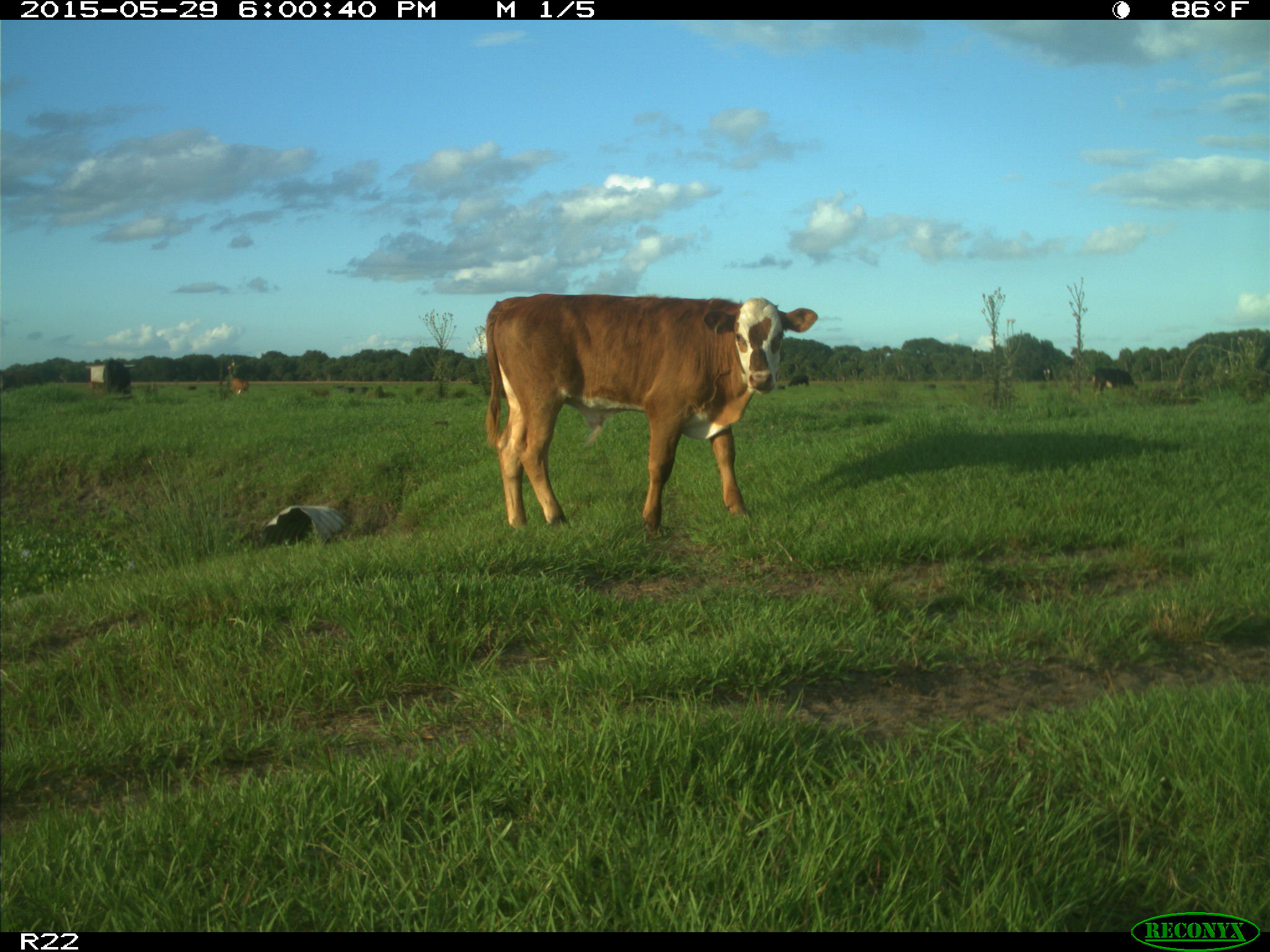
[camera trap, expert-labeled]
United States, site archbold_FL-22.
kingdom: Animalia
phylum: Chordata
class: Mammalia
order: Artiodactyla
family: Bovidae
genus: Bos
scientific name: Bos taurus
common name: domestic cow